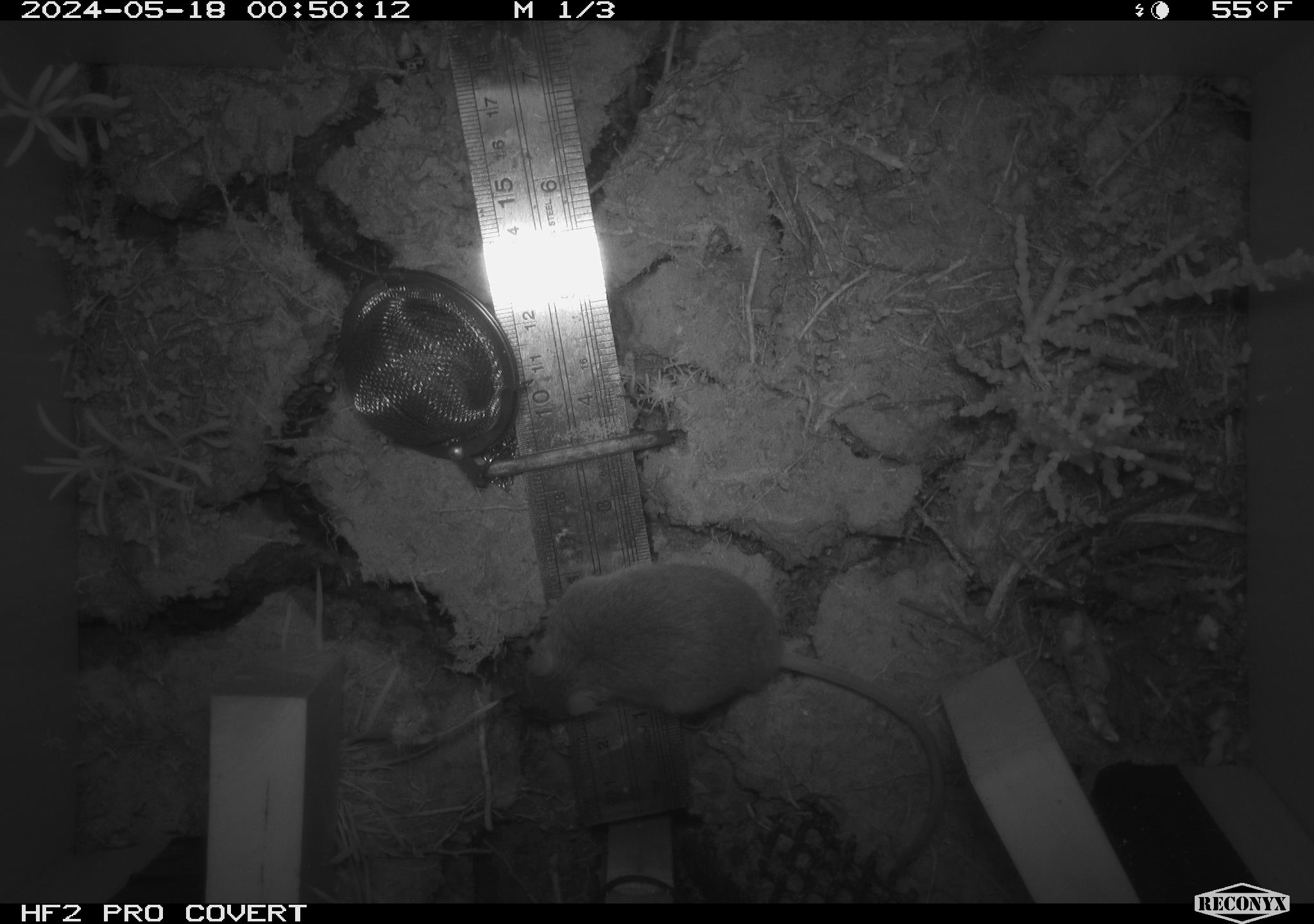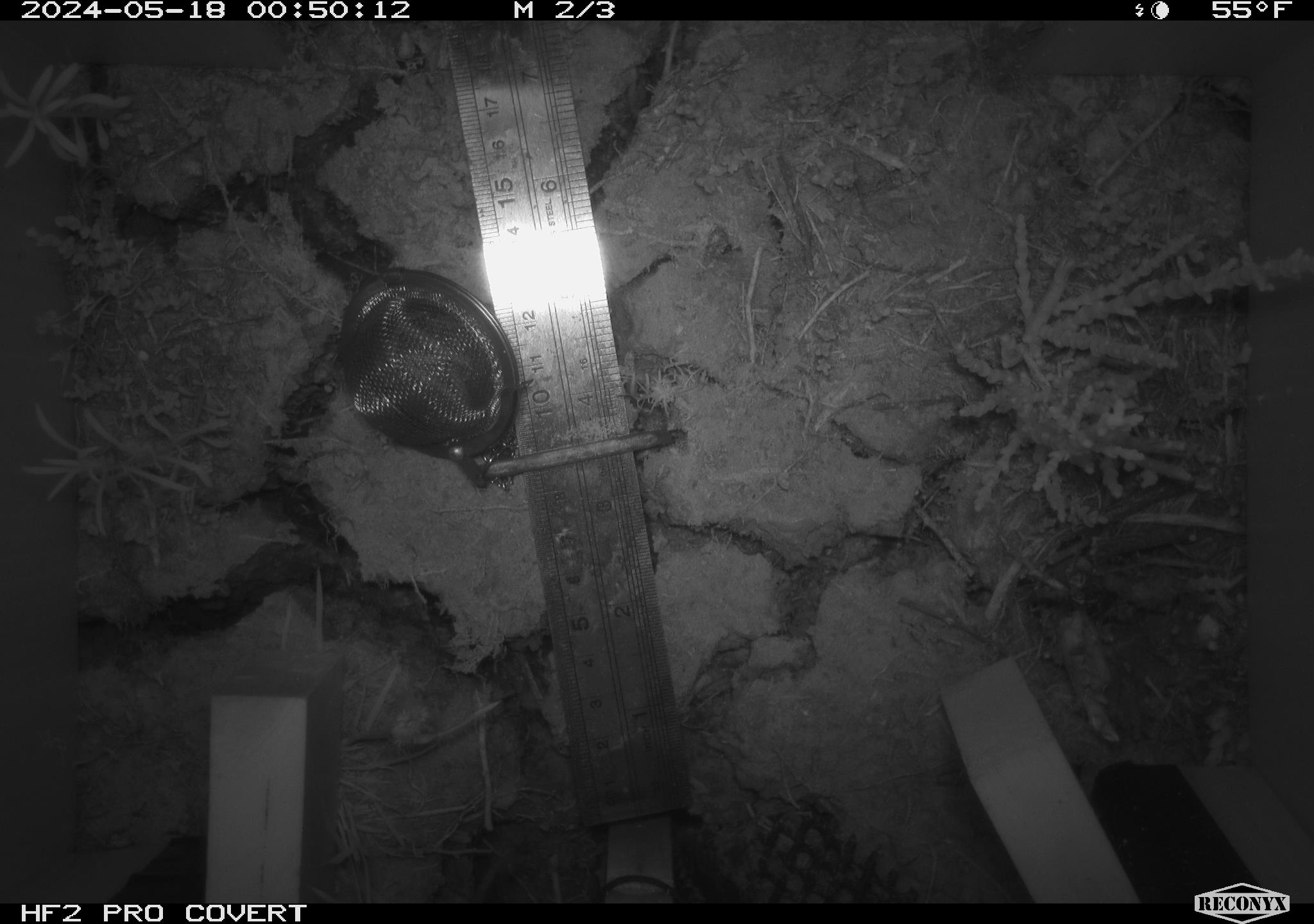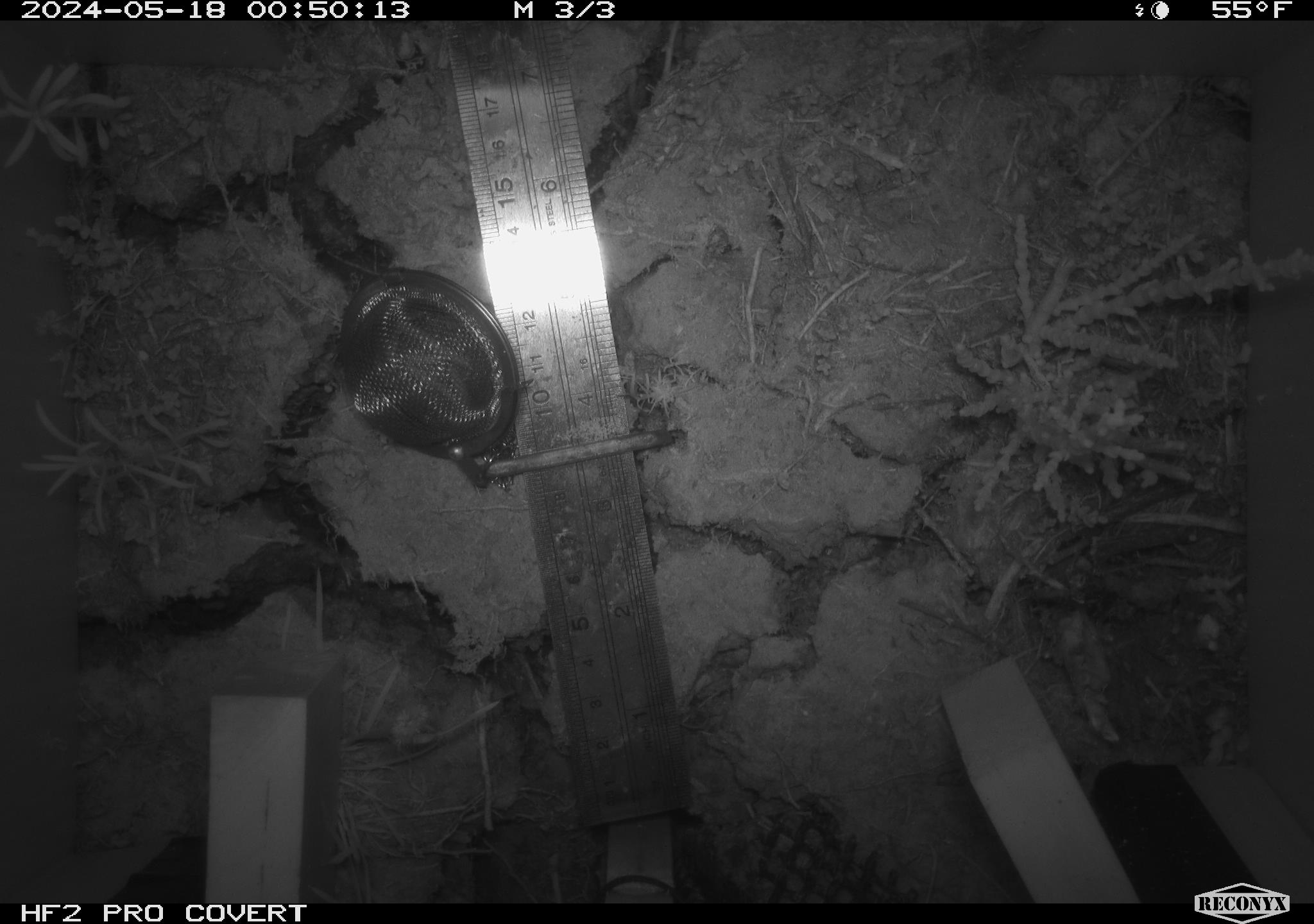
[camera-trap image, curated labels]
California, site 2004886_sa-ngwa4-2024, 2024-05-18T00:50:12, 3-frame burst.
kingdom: Animalia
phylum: Chordata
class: Mammalia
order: Rodentia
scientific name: Rodentia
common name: mouse species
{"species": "mouse species (Rodentia)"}